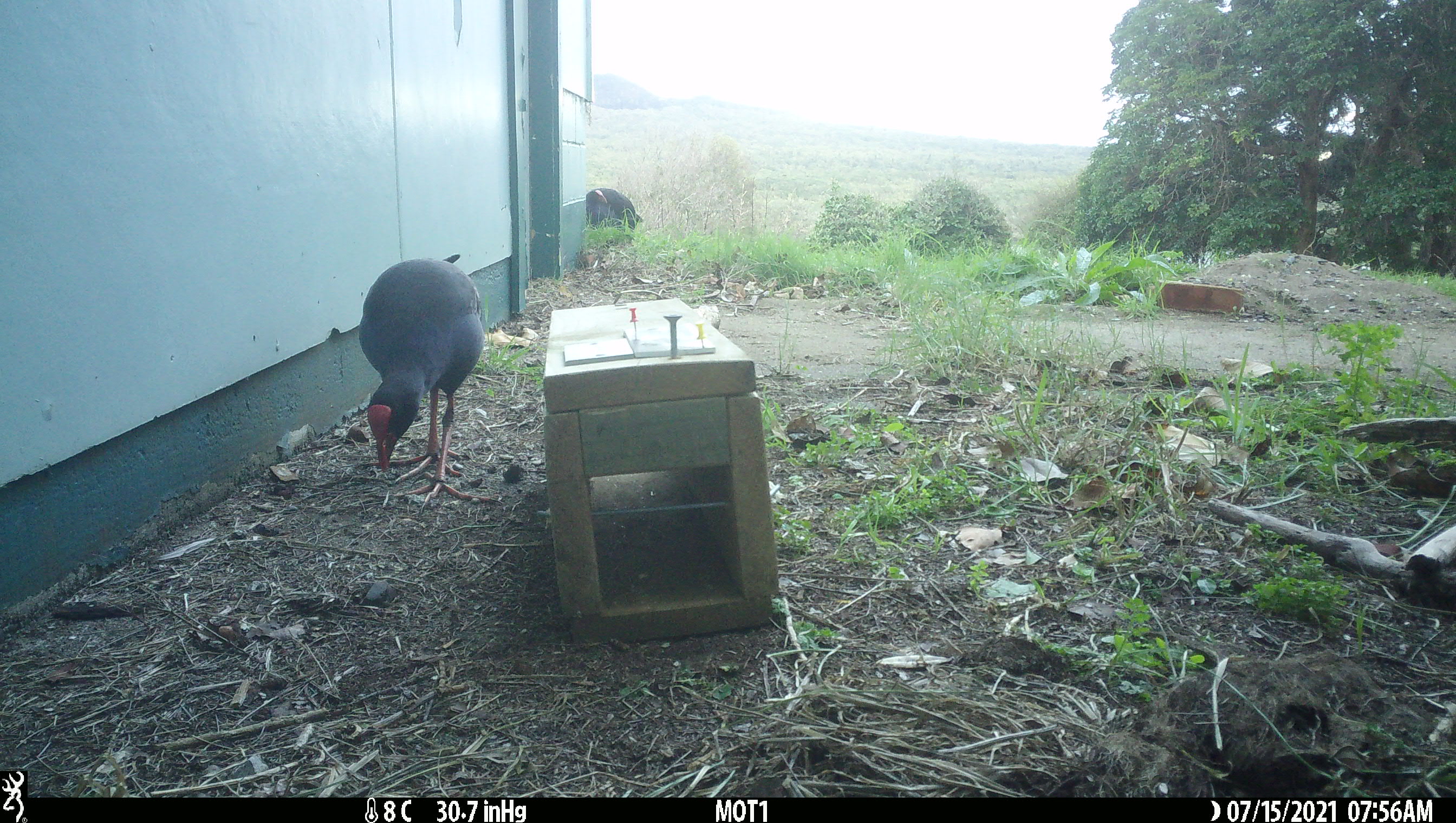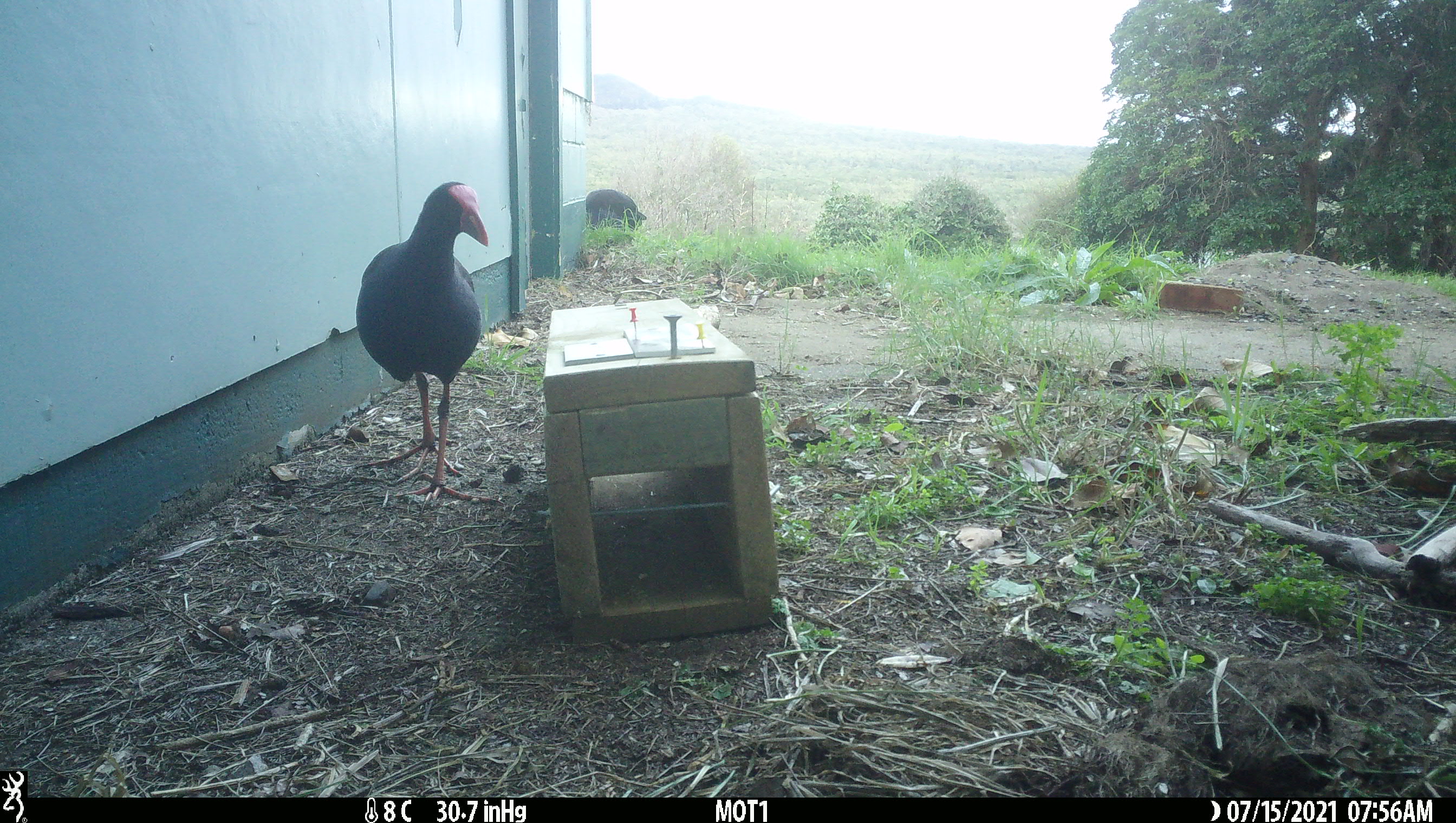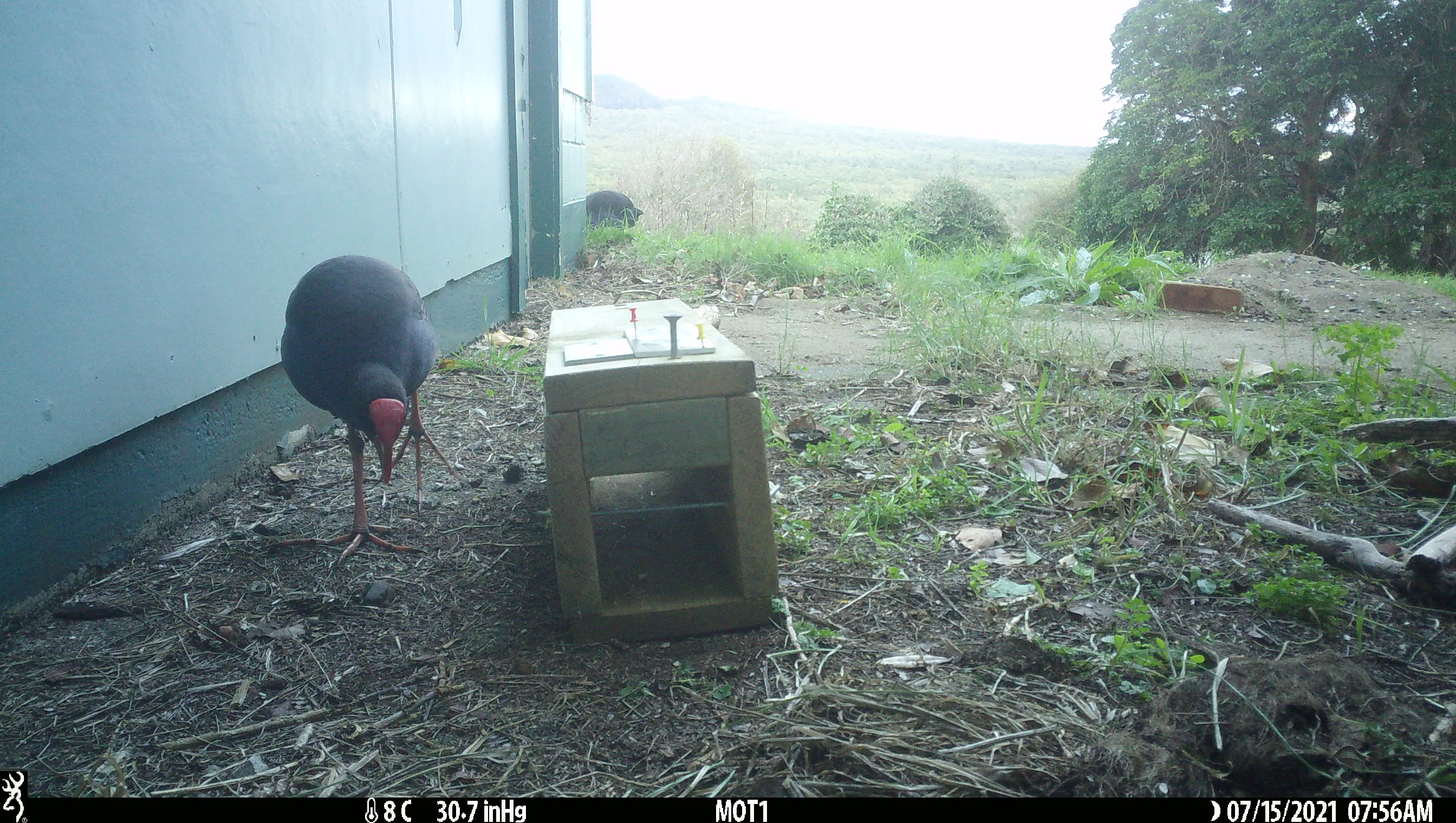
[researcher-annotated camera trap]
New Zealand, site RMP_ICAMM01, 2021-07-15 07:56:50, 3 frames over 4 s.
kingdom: Animalia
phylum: Chordata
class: Aves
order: Gruiformes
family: Rallidae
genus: Porphyrio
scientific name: Porphyrio melanotus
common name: australasian swamphen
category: pukeko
Pukeko (australasian swamphen) (Porphyrio melanotus).